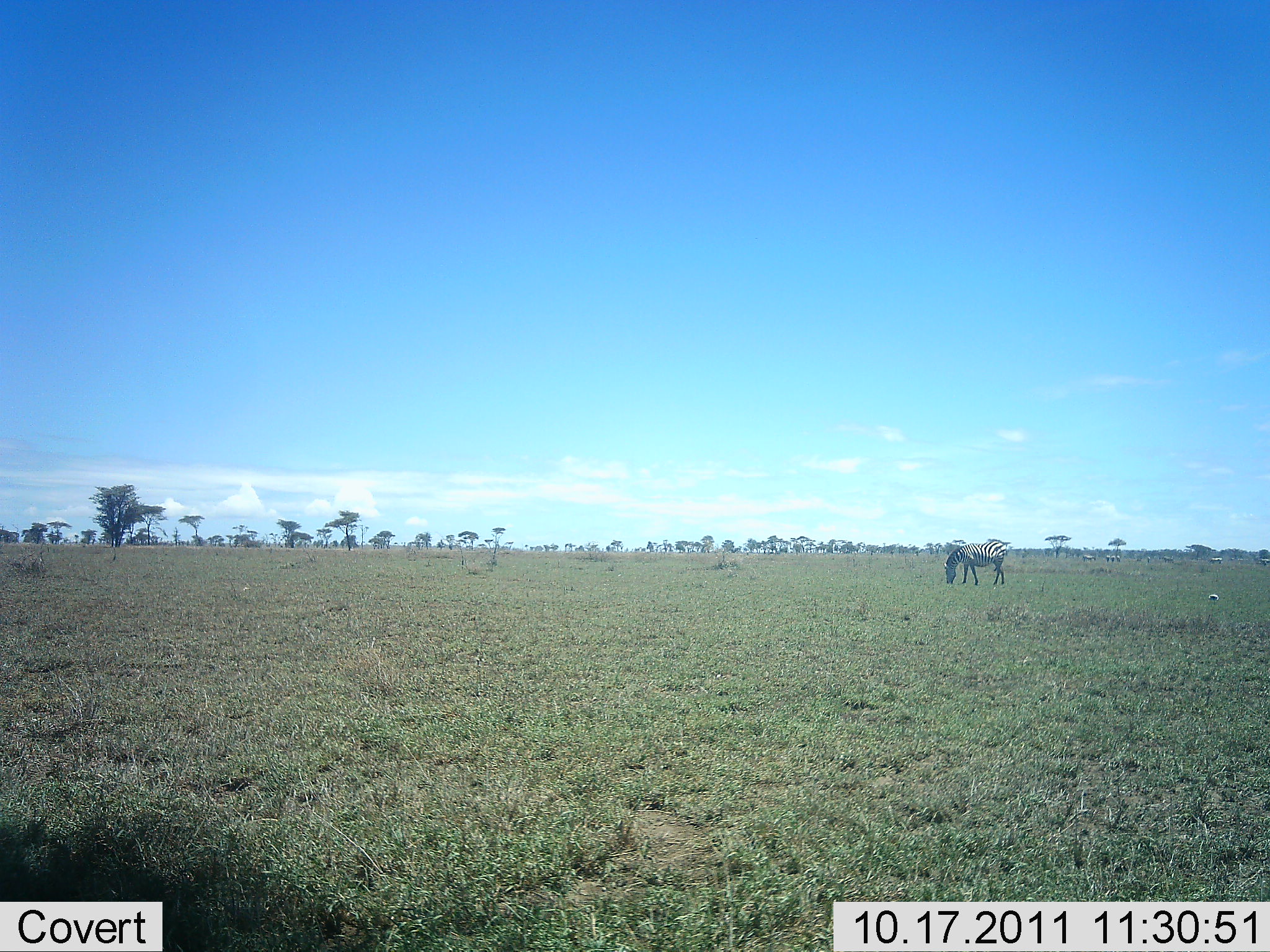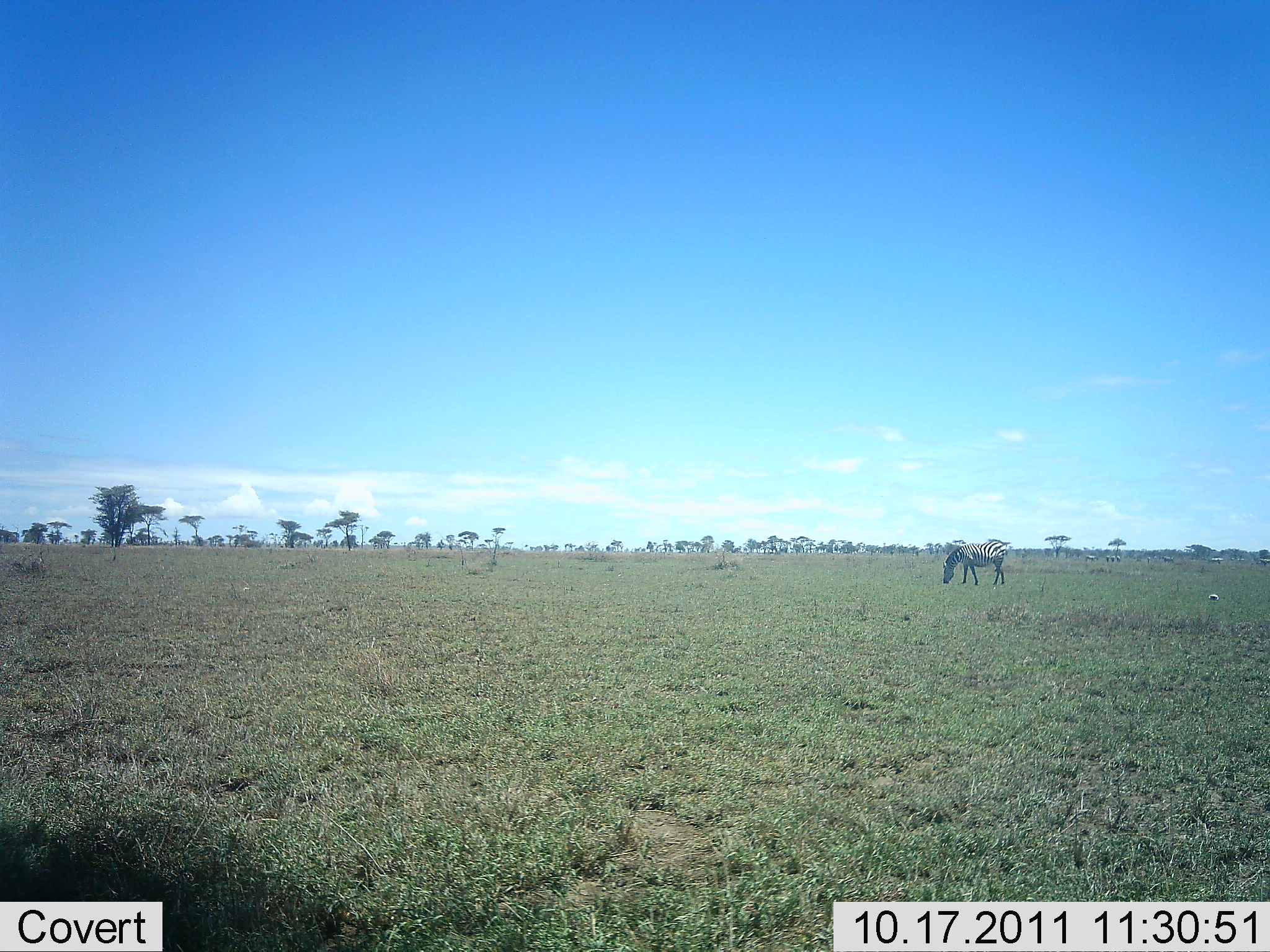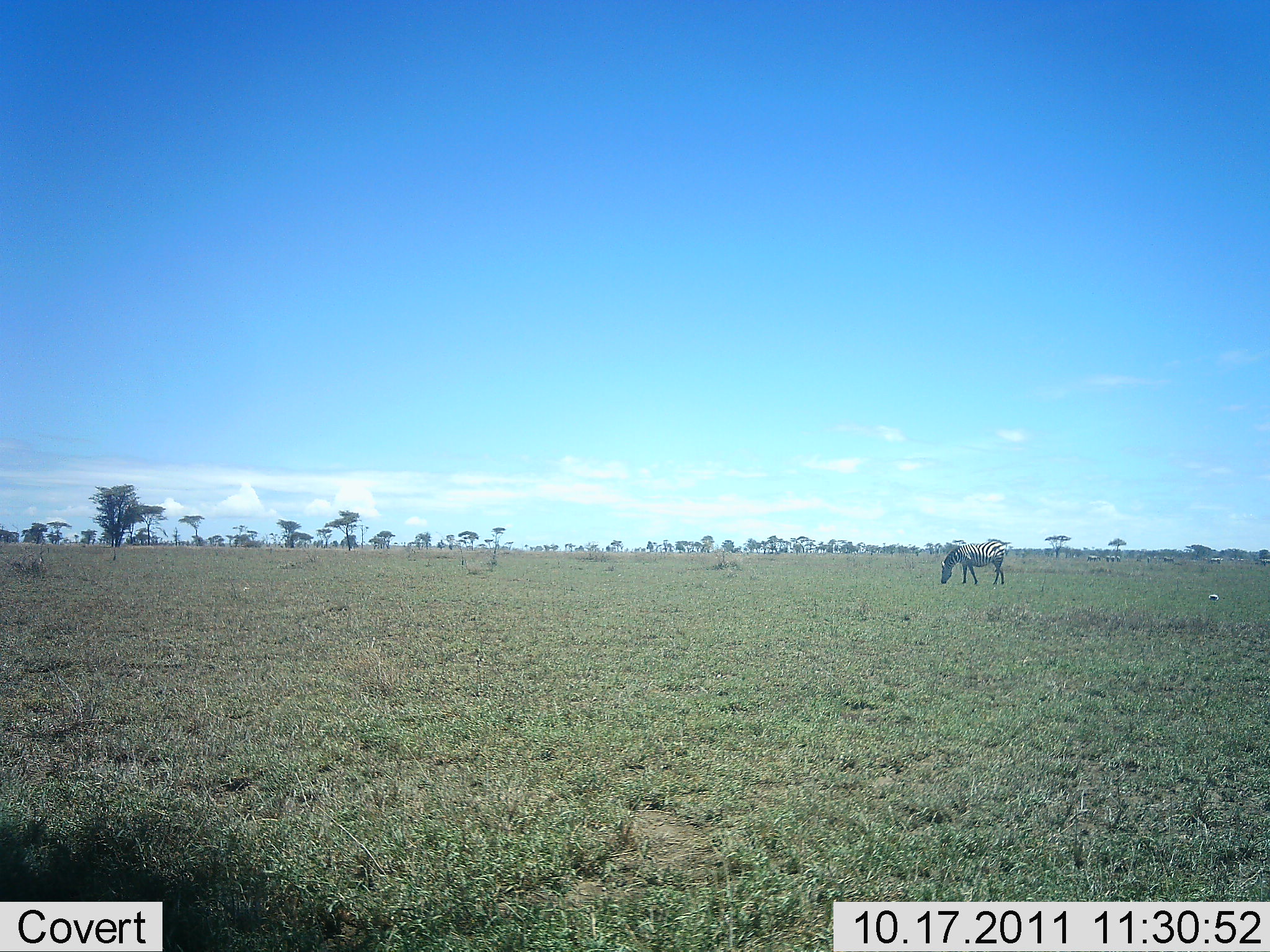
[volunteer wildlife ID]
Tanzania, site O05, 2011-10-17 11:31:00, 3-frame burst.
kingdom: Animalia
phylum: Chordata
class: Mammalia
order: Perissodactyla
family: Equidae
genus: Equus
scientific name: Equus quagga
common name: plains zebra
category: zebra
Zebra (plains zebra) (Equus quagga), count 1. Behavior (volunteer vote fractions): standing 36%, resting 0%, moving 0%, interacting 0%. Young present (vote fraction): 0%. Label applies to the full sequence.